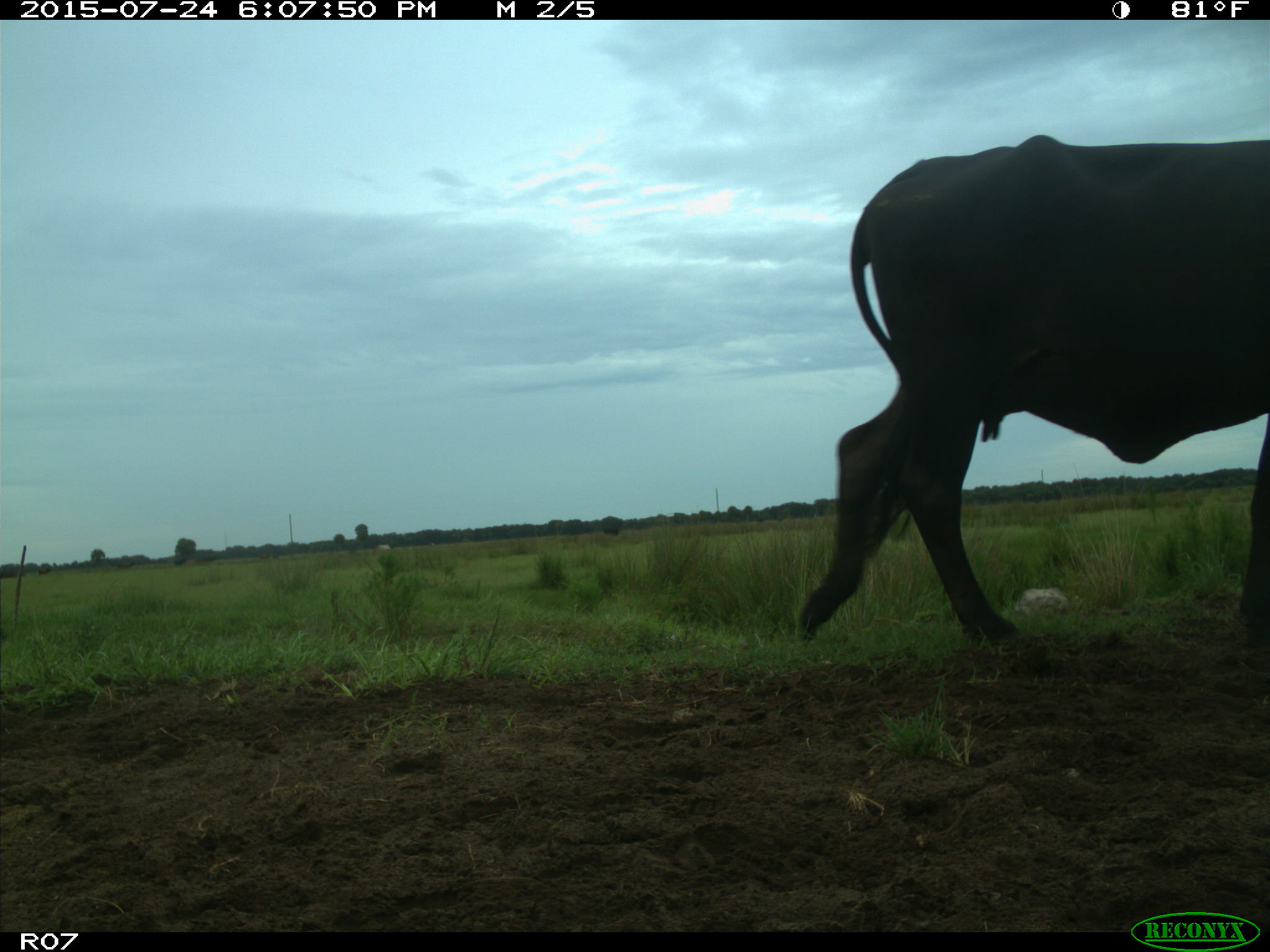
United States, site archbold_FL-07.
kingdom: Animalia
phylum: Chordata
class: Mammalia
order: Artiodactyla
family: Bovidae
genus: Bos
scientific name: Bos taurus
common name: domestic cow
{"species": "Bos taurus (domestic cow)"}